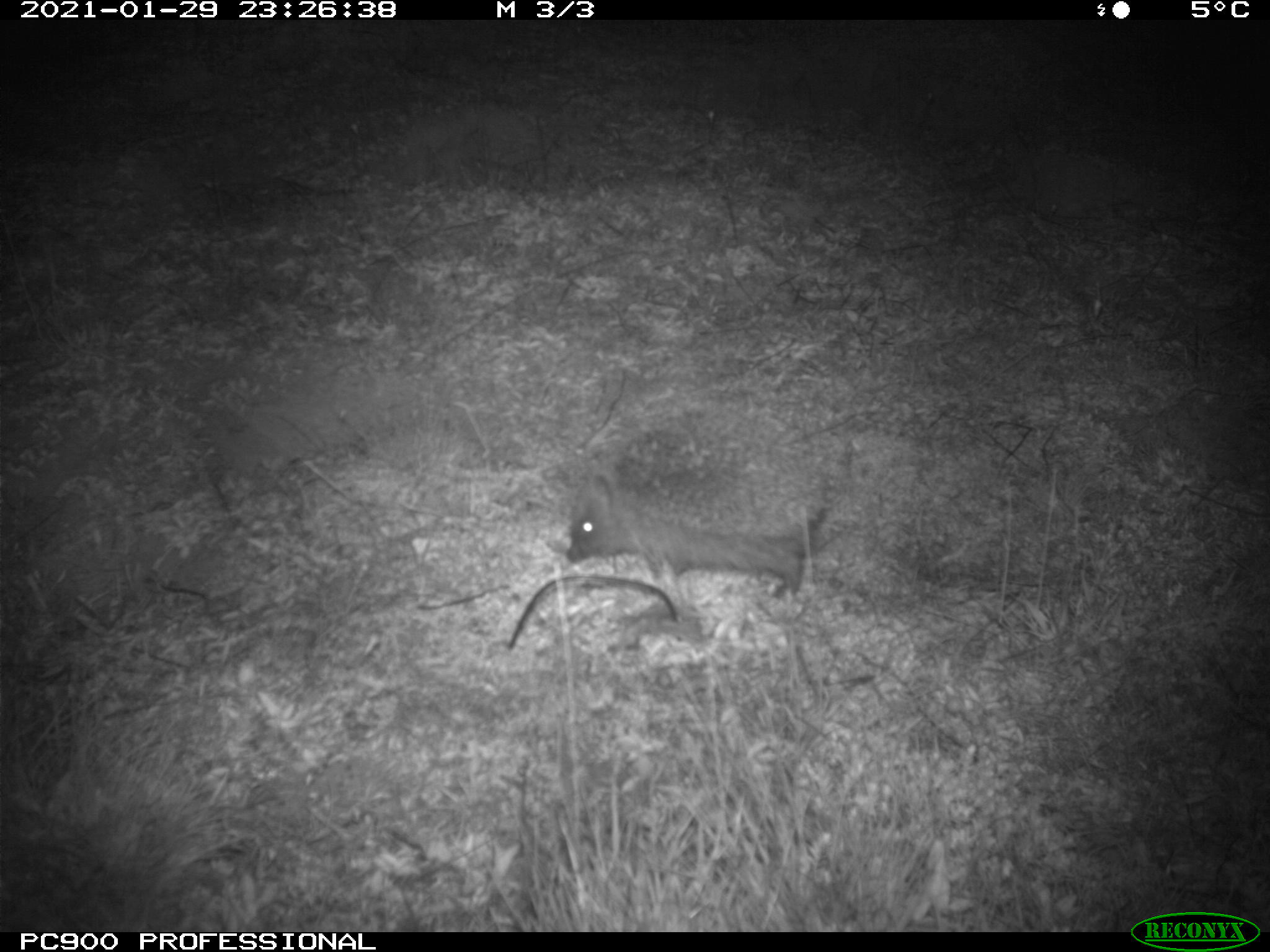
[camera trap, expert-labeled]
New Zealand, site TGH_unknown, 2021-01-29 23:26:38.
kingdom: Animalia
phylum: Chordata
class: Mammalia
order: Eulipotyphla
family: Erinaceidae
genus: Erinaceus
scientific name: Erinaceus europaeus europaeus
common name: european hedgehog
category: hedgehog